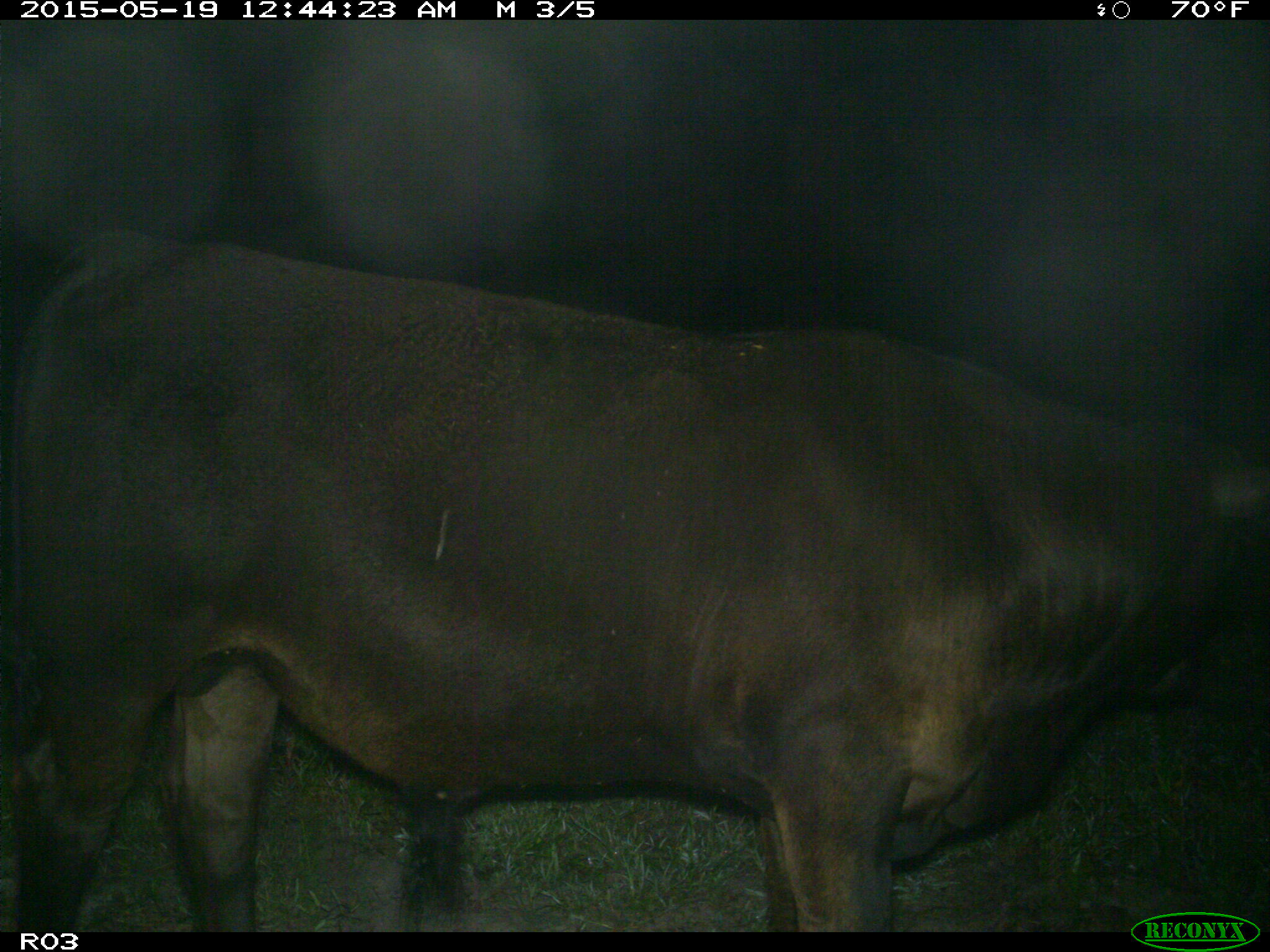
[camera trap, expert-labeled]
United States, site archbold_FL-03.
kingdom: Animalia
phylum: Chordata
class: Mammalia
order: Artiodactyla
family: Bovidae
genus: Bos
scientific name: Bos taurus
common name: domestic cow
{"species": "Bos taurus (domestic cow)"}